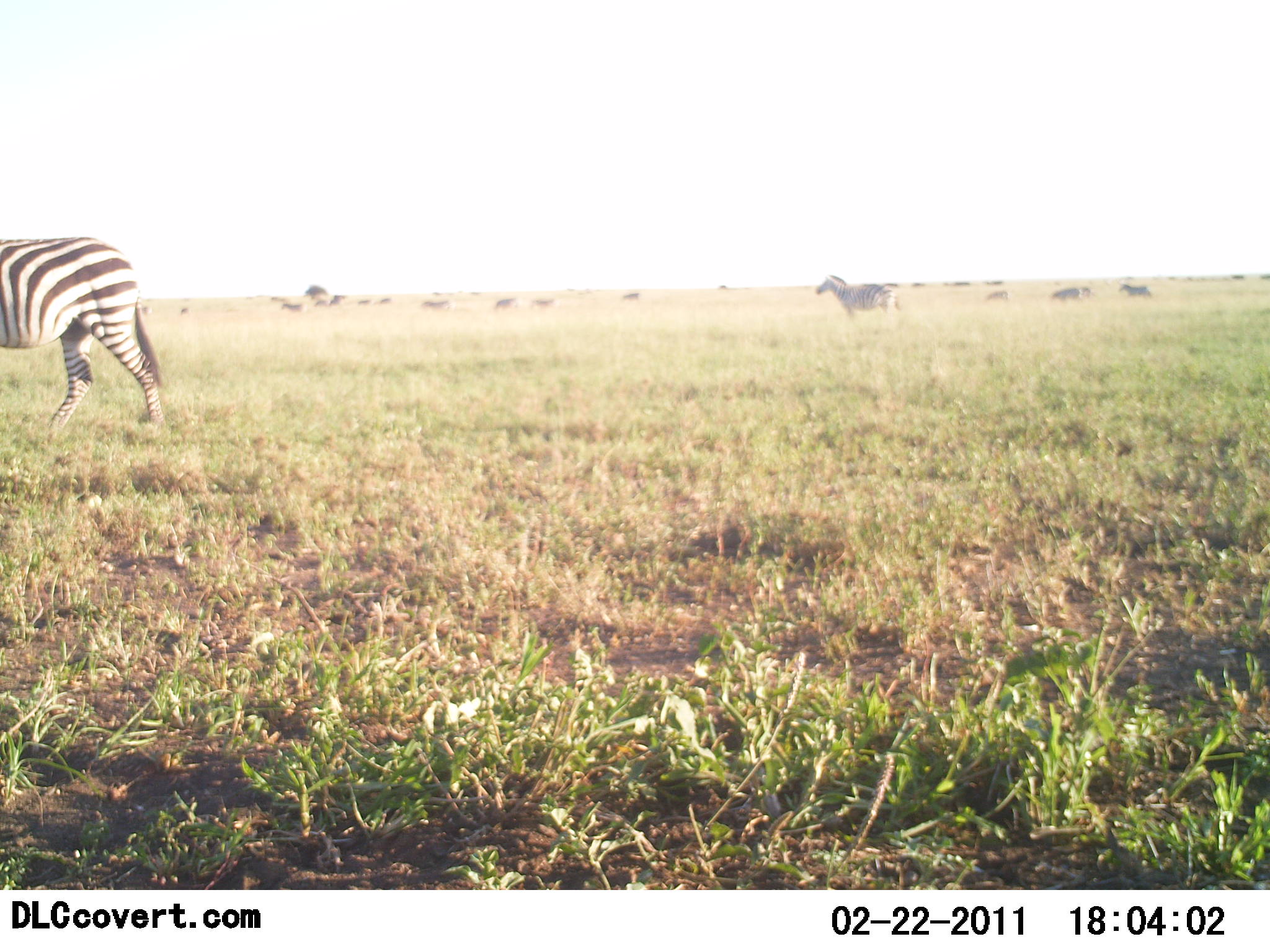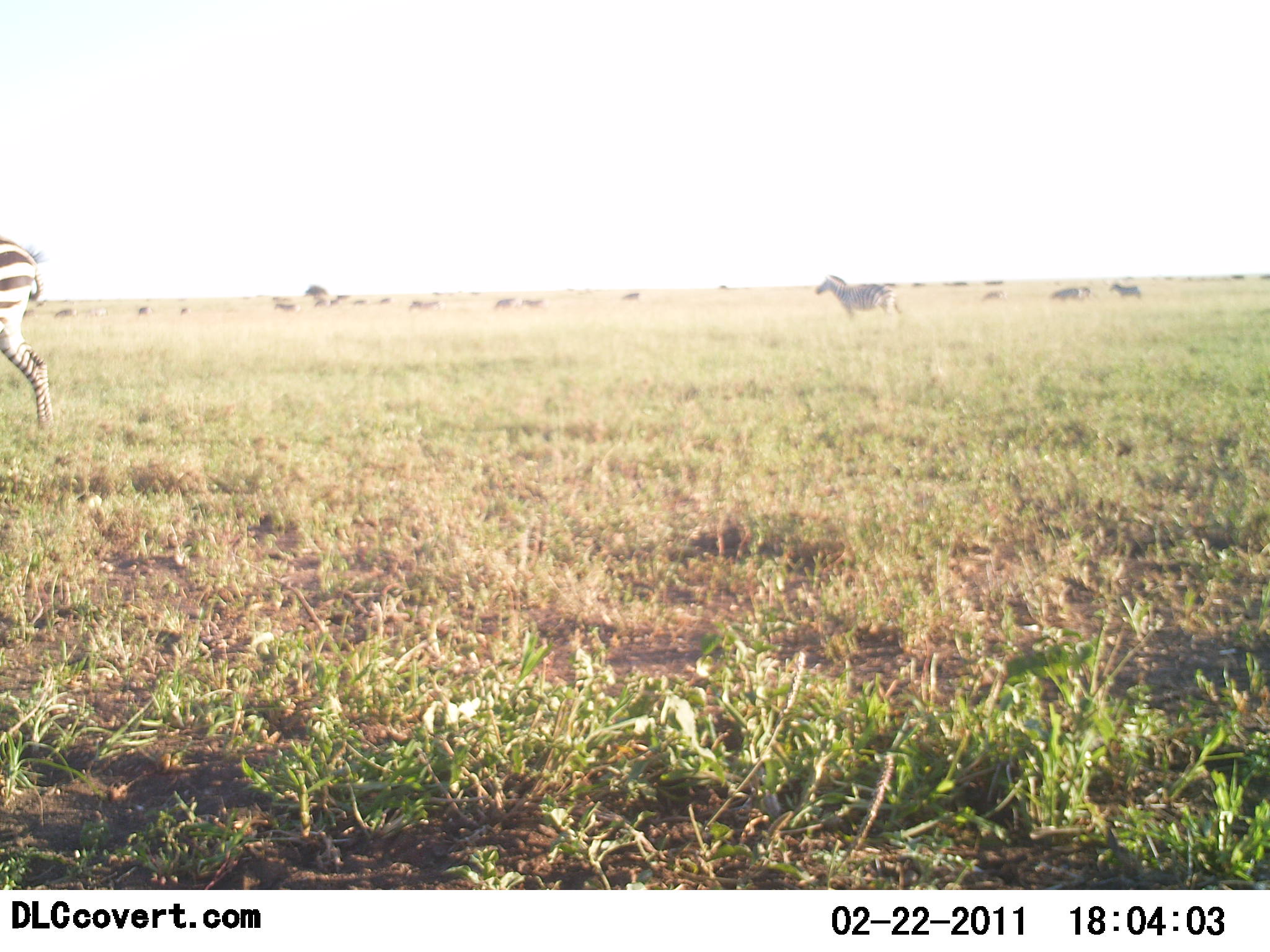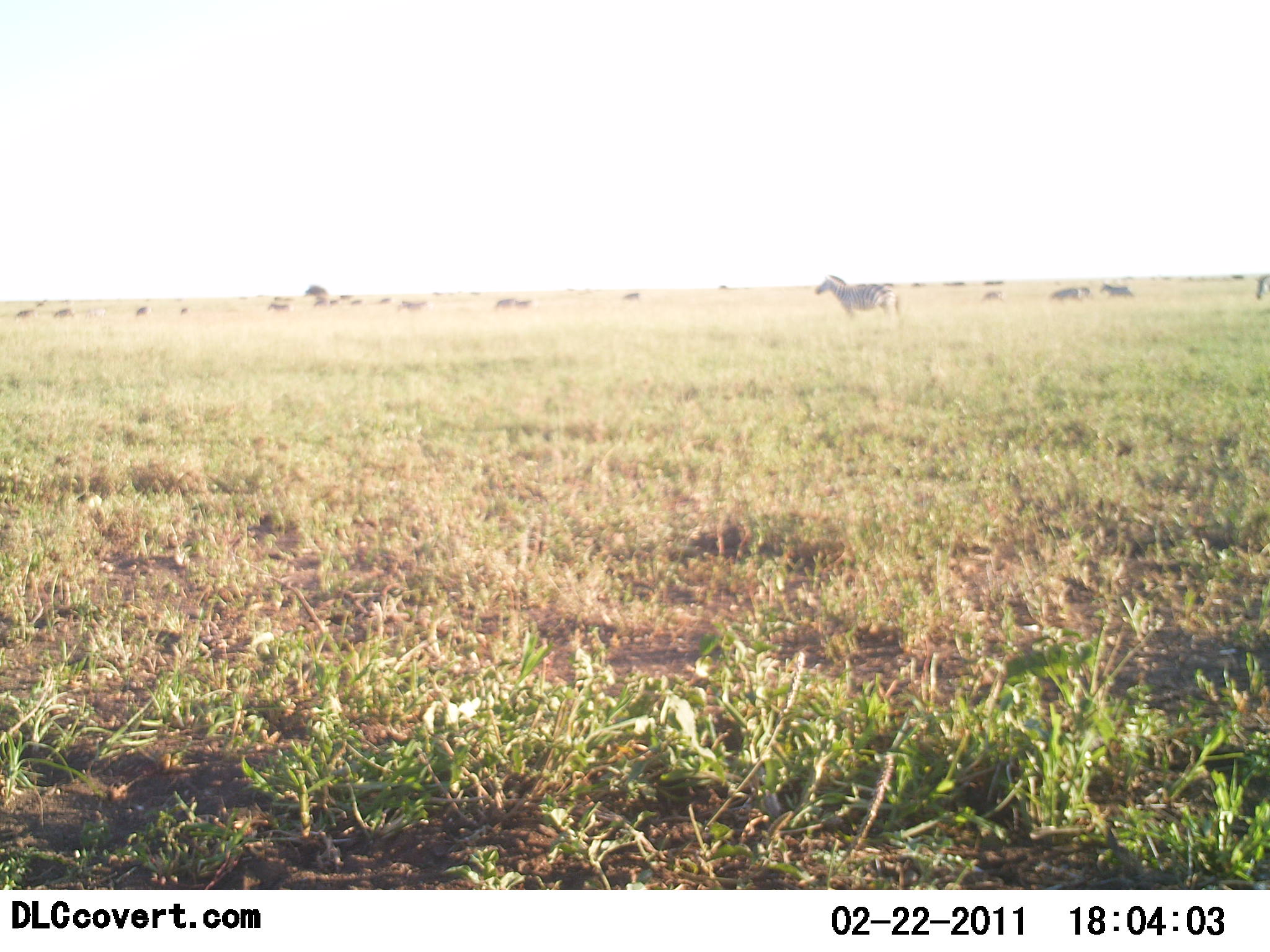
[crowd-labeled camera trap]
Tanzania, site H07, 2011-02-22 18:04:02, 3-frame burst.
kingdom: Animalia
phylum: Chordata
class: Mammalia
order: Perissodactyla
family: Equidae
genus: Equus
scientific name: Equus quagga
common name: plains zebra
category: zebra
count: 3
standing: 73%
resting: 0%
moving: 73%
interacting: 0%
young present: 0%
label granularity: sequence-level